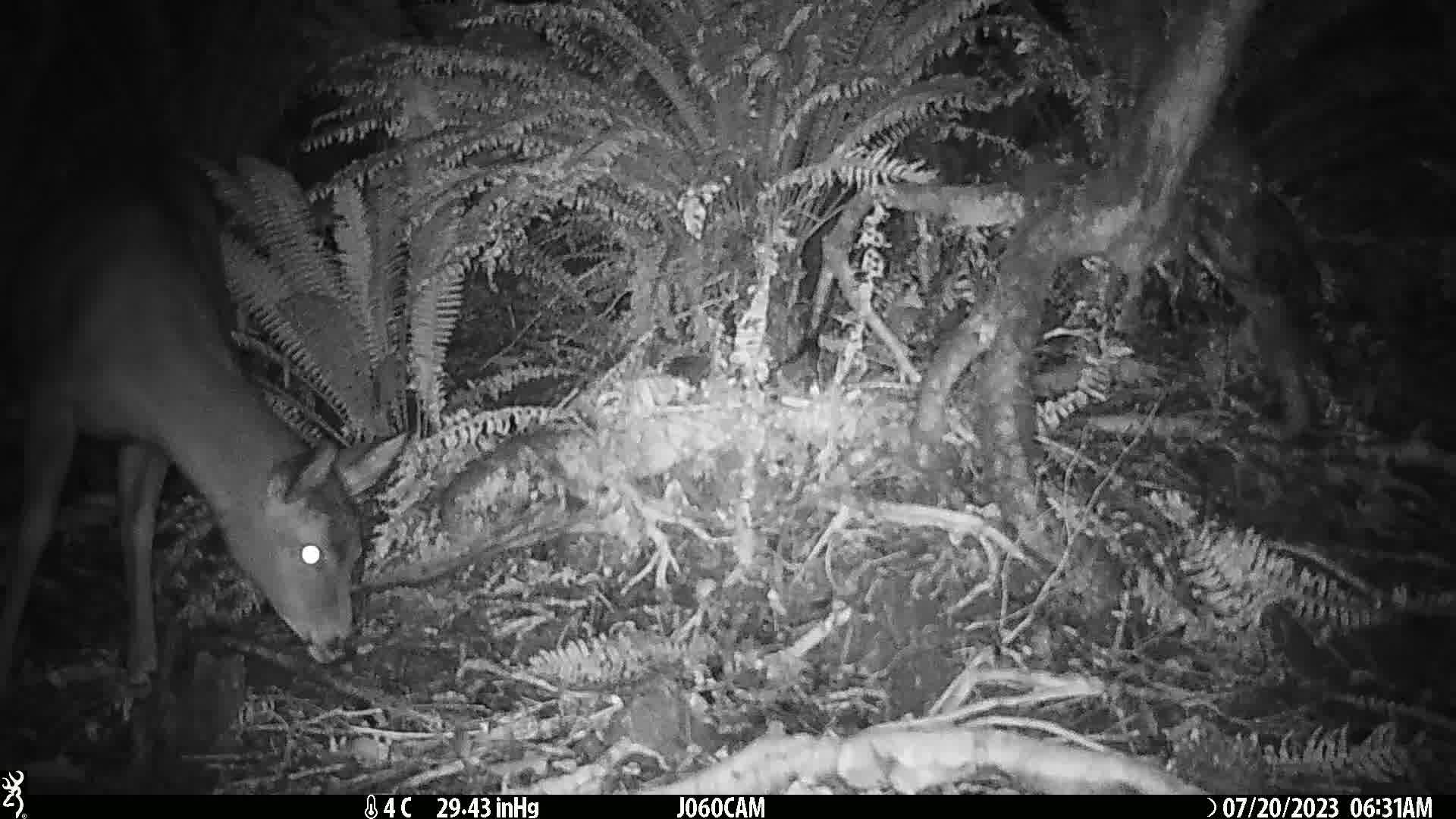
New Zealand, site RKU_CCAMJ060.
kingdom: Animalia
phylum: Chordata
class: Mammalia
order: Artiodactyla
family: Cervidae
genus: Odocoileus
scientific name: Odocoileus virginianus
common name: white-tailed deer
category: white tailed deer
White tailed deer (white-tailed deer) (Odocoileus virginianus).